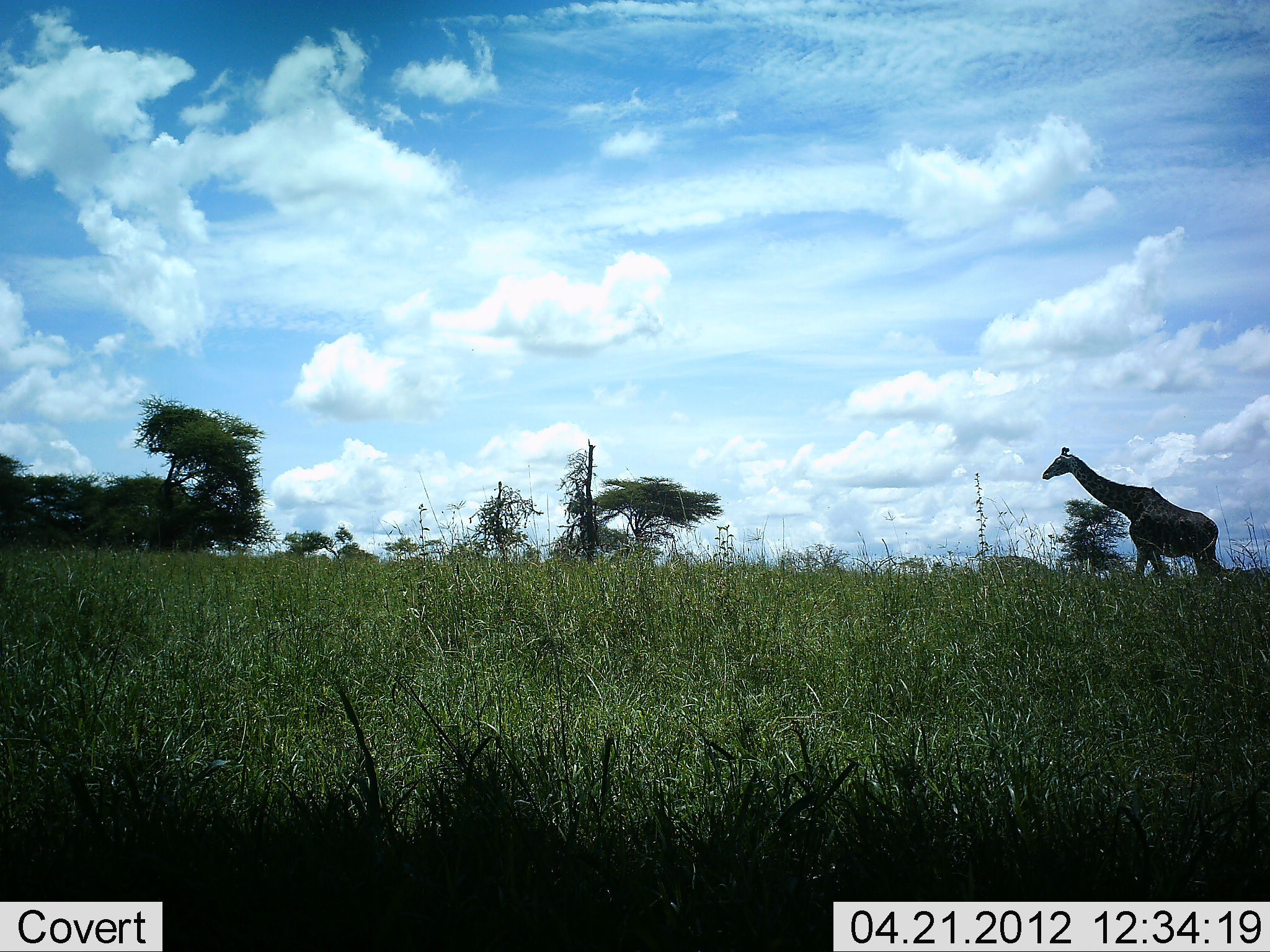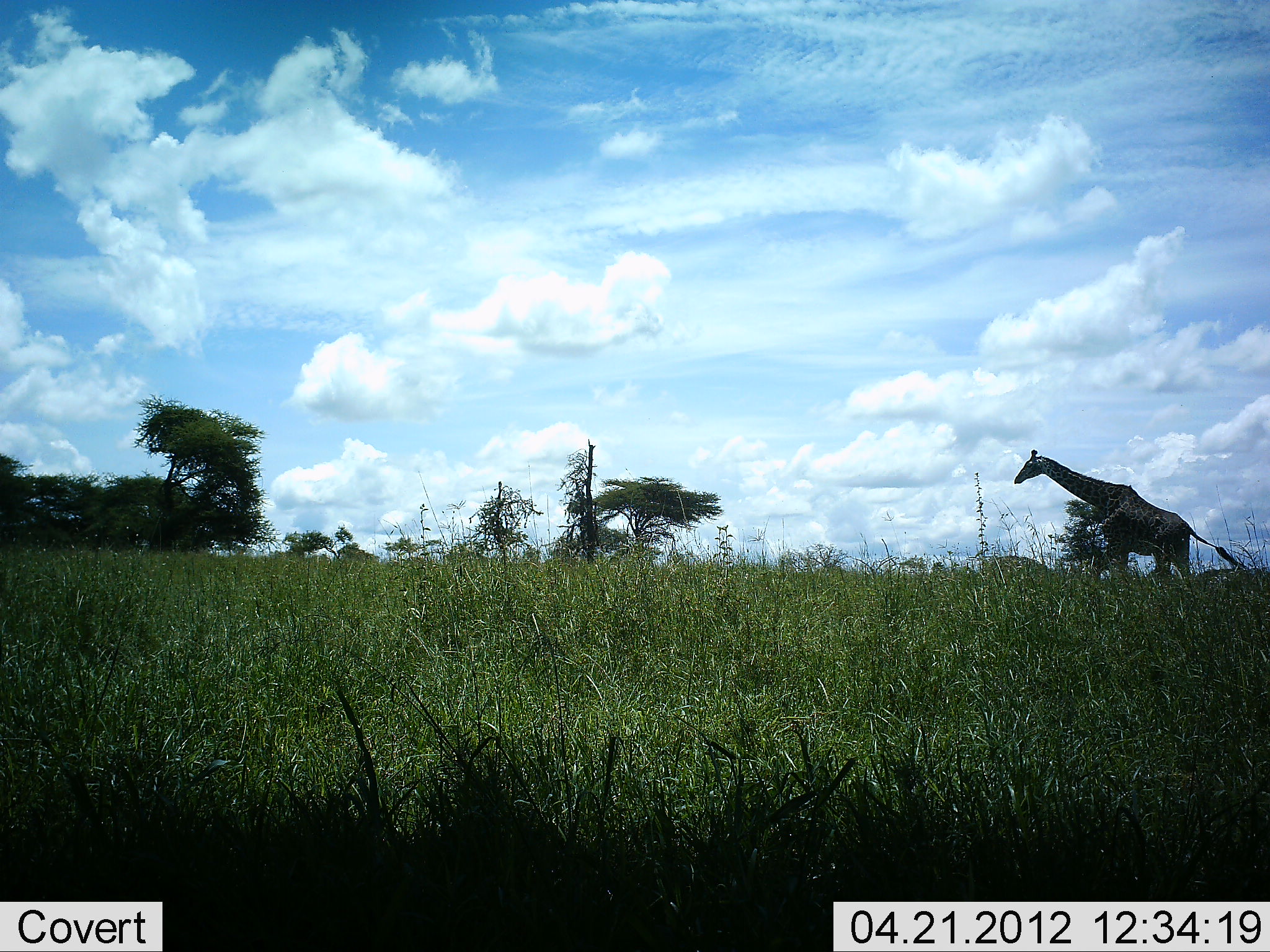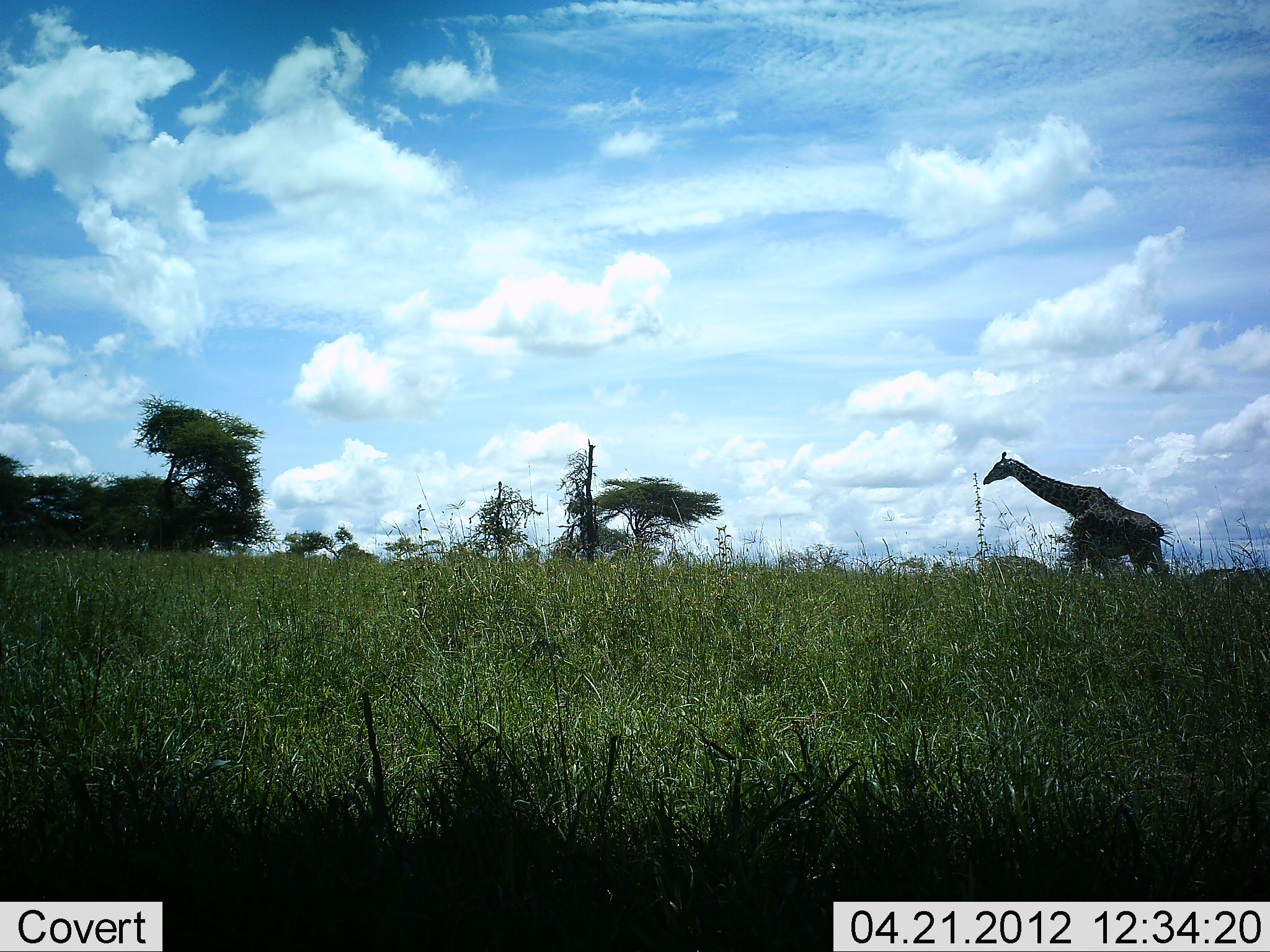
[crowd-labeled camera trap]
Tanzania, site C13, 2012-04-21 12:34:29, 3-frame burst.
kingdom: Animalia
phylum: Chordata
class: Mammalia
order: Artiodactyla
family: Giraffidae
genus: Giraffa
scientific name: Giraffa camelopardalis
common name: giraffe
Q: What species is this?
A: Giraffe (Giraffa camelopardalis).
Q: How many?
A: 1.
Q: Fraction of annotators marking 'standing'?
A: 0%.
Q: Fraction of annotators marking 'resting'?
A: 0%.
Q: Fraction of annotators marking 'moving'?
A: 100%.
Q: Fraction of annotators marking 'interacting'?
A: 0%.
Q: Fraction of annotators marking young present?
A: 0%.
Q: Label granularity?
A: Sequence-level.